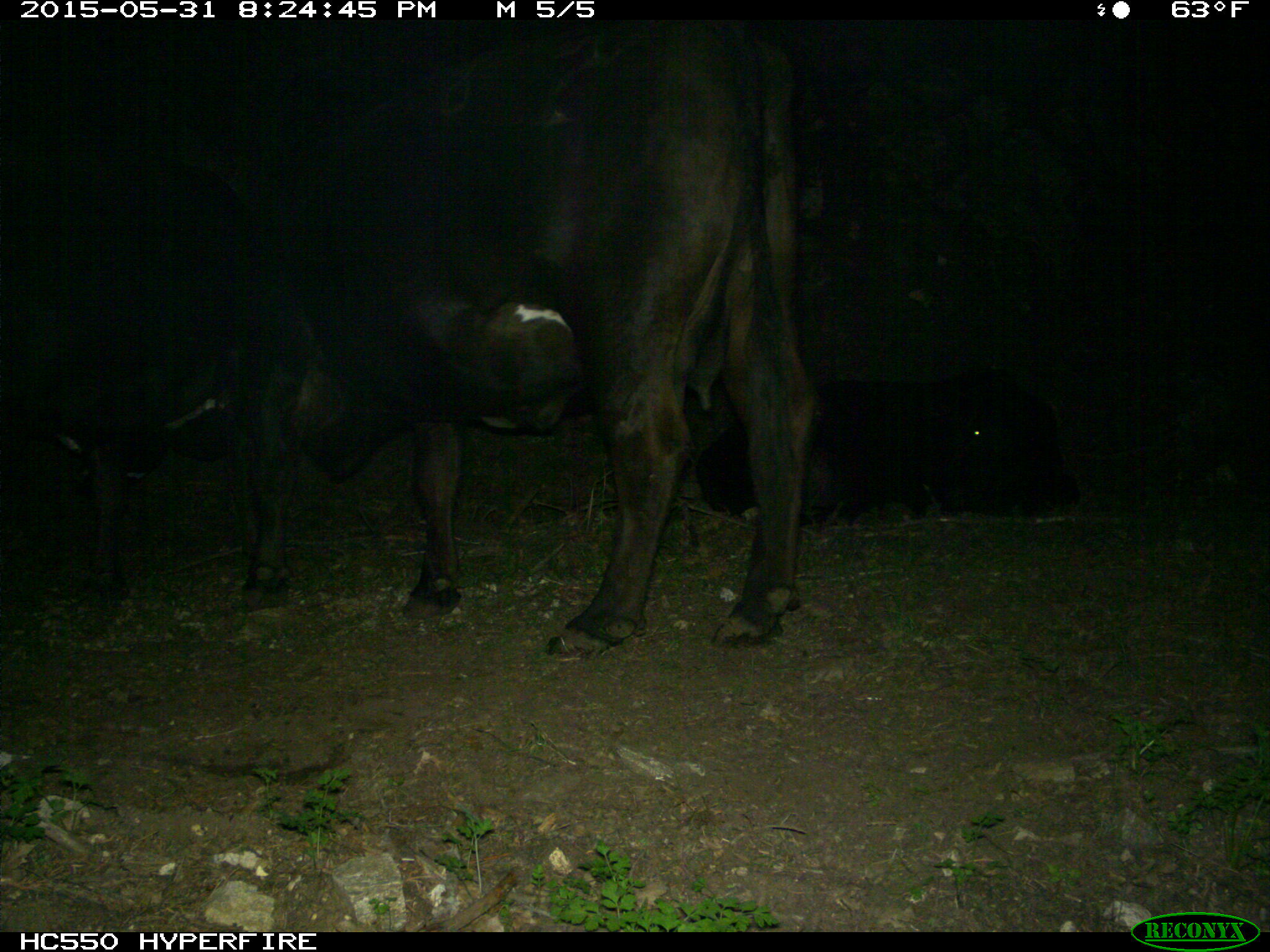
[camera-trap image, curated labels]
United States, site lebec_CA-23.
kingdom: Animalia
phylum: Chordata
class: Mammalia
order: Artiodactyla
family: Bovidae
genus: Bos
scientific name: Bos taurus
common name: domestic cow